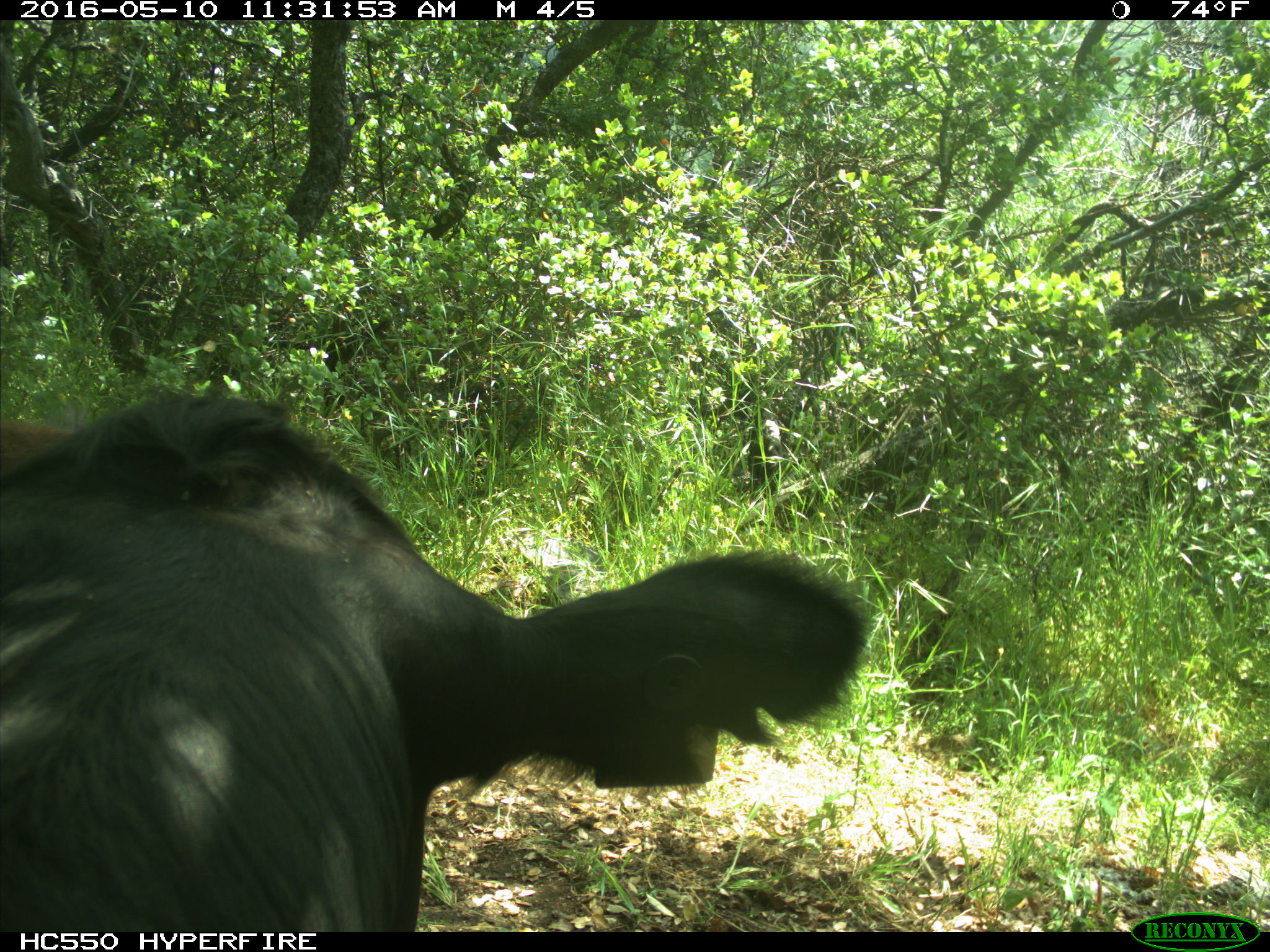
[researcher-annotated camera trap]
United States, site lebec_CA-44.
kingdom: Animalia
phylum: Chordata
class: Mammalia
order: Artiodactyla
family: Bovidae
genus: Bos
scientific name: Bos taurus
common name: domestic cow